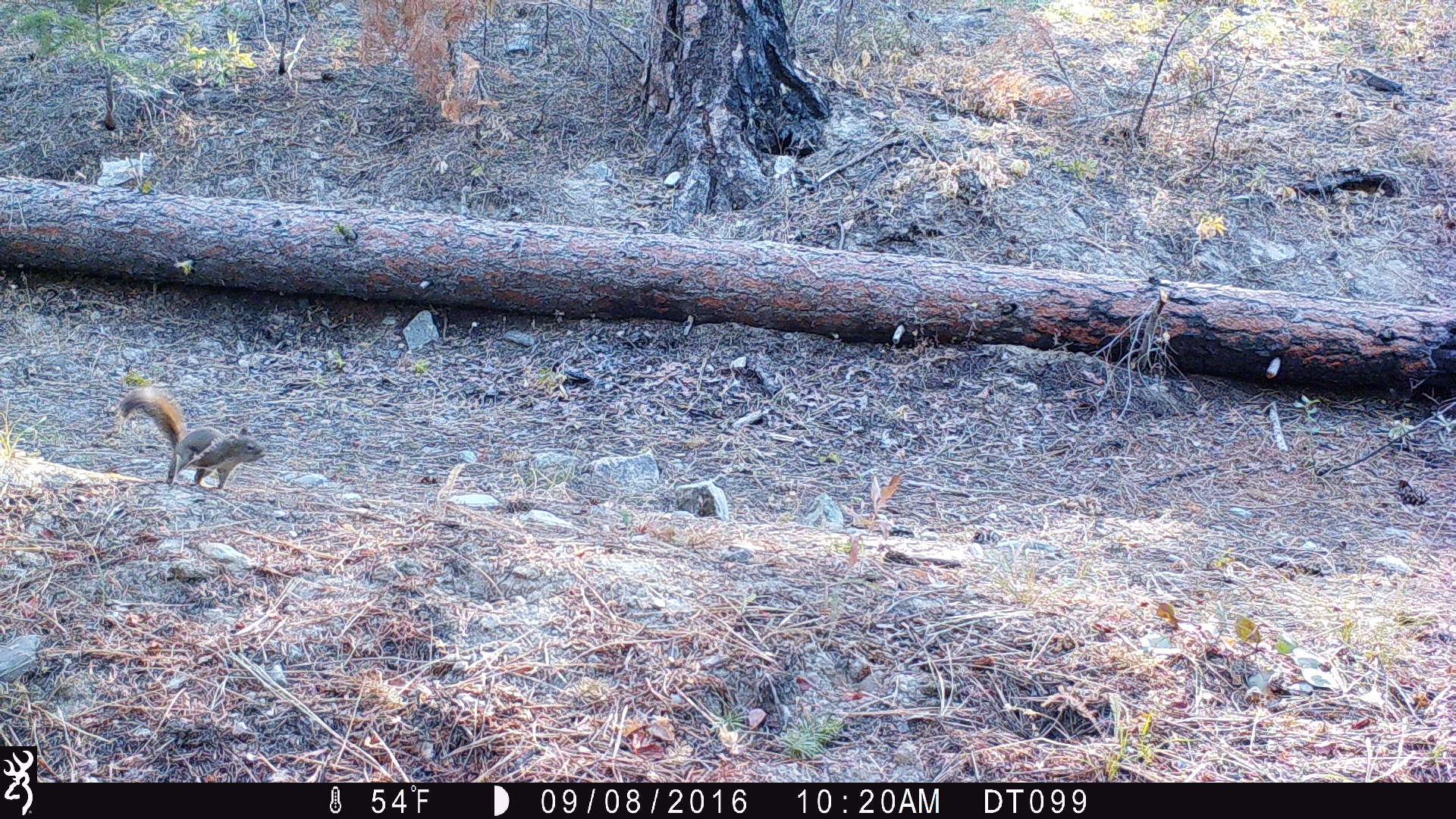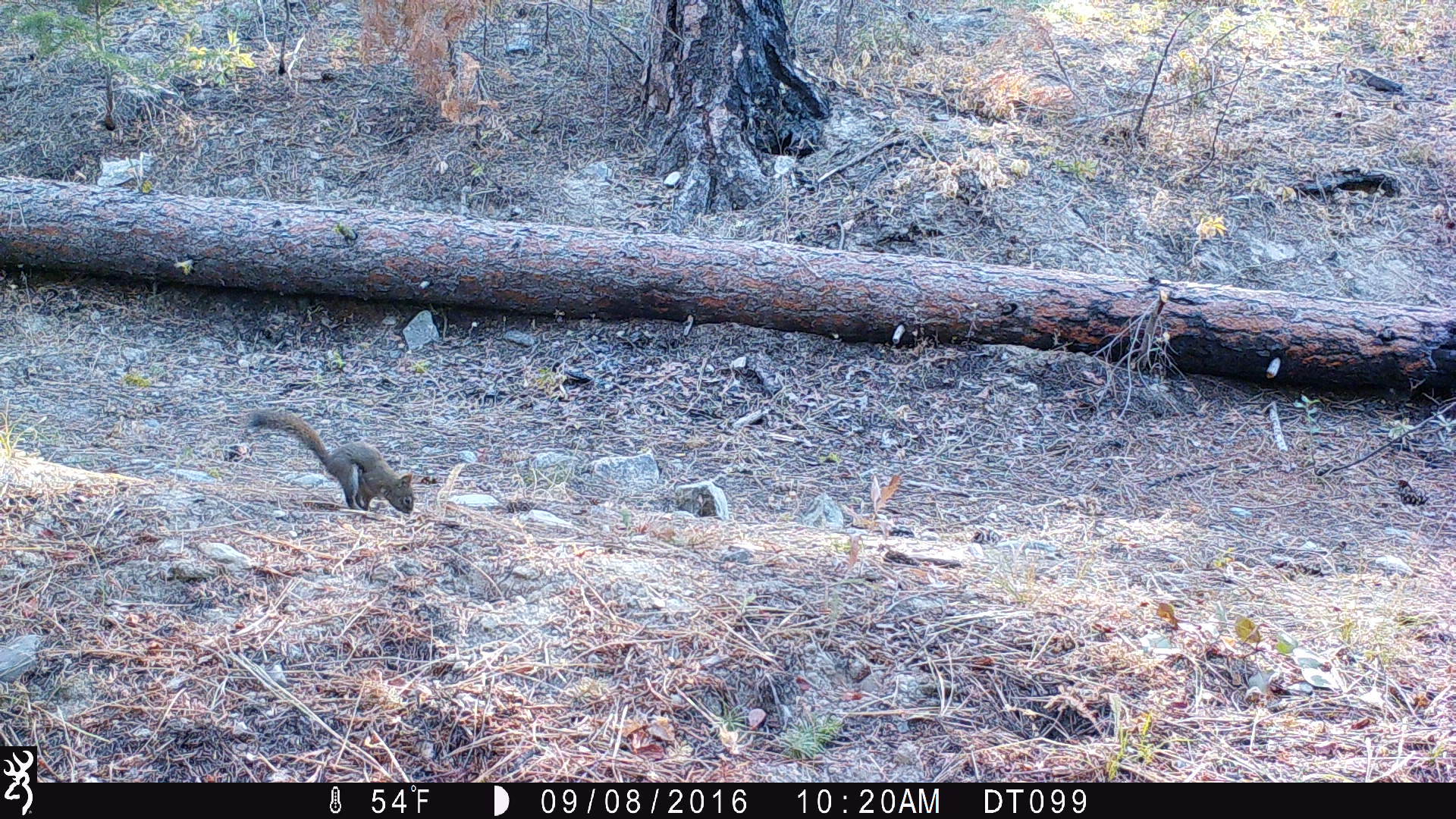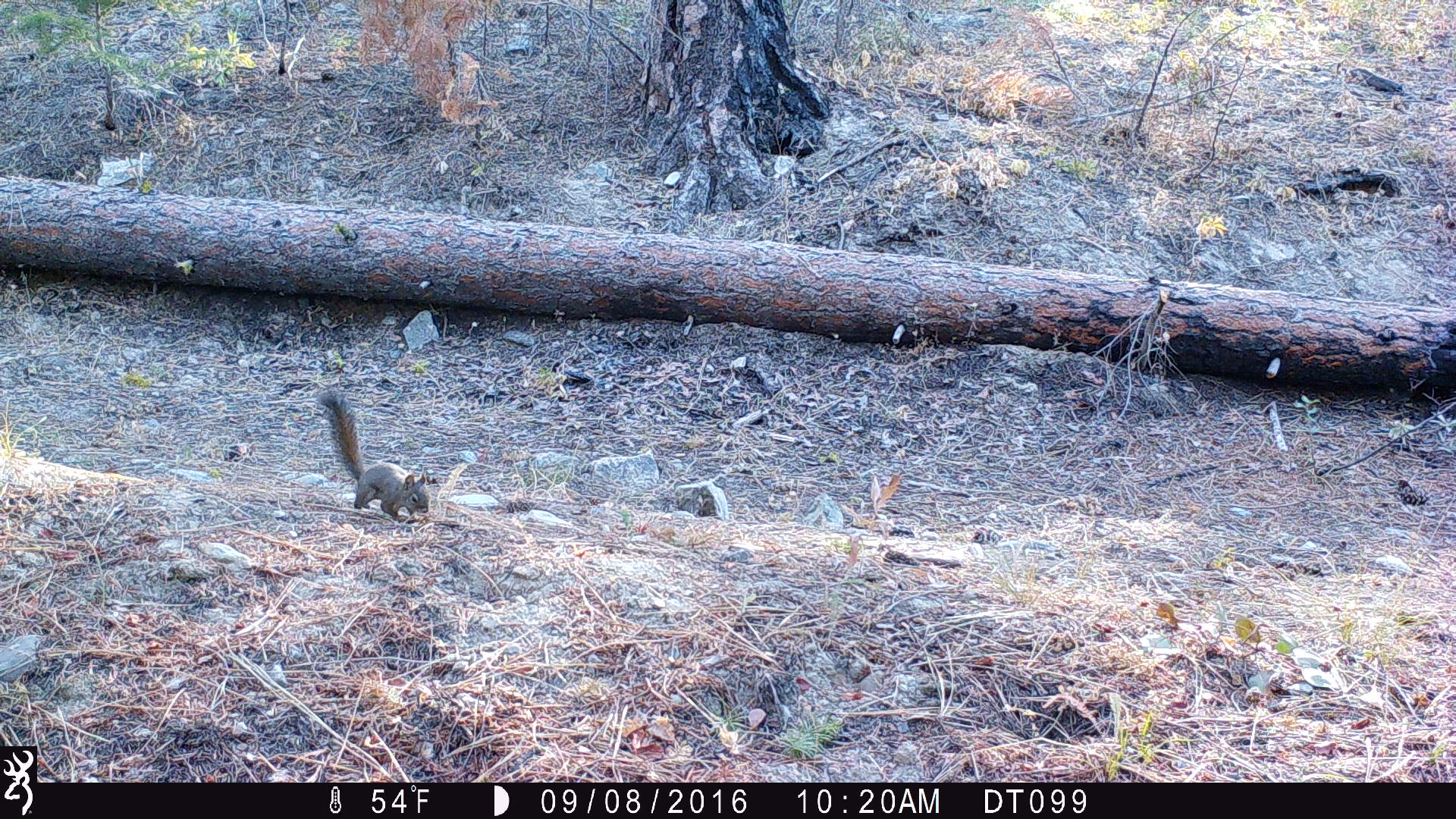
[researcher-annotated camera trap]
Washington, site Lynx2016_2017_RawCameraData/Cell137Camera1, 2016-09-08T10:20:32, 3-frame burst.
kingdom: Animalia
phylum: Chordata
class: Mammalia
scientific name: Mammalia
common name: small mammal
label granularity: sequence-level